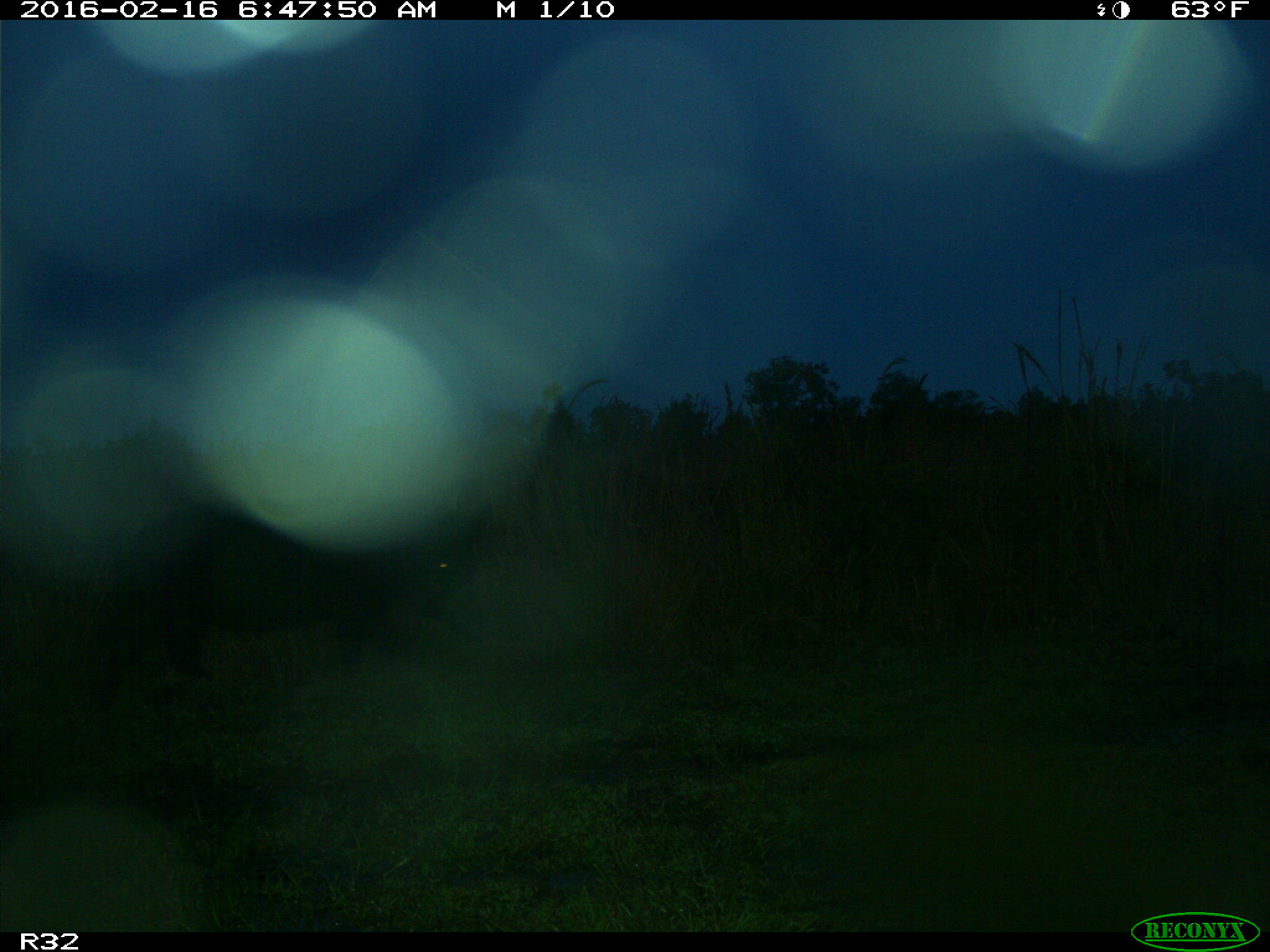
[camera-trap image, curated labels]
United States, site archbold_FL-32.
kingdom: Animalia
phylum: Chordata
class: Mammalia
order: Artiodactyla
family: Suidae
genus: Sus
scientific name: Sus scrofa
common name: wild boar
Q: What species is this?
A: Sus scrofa (wild boar).